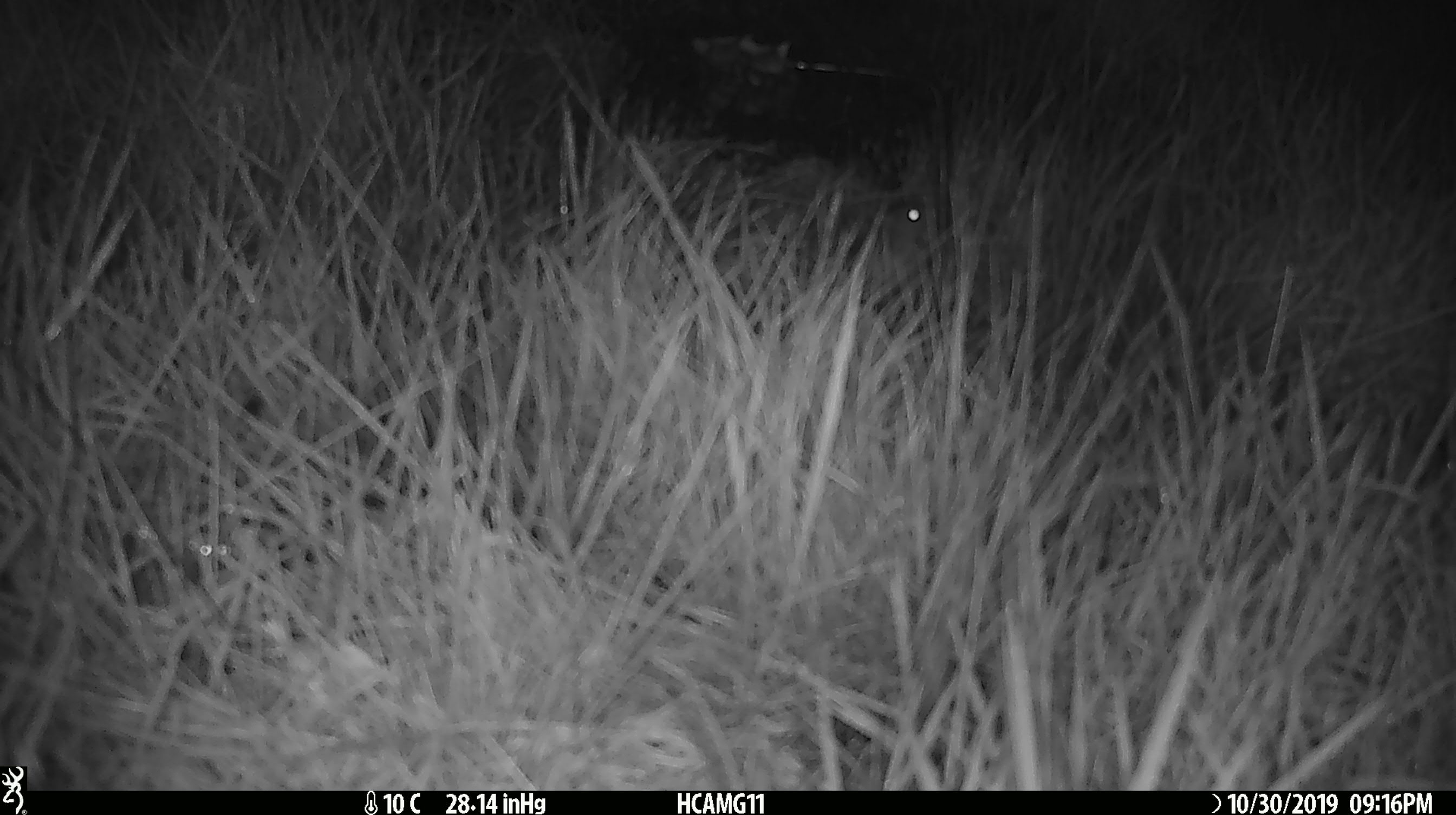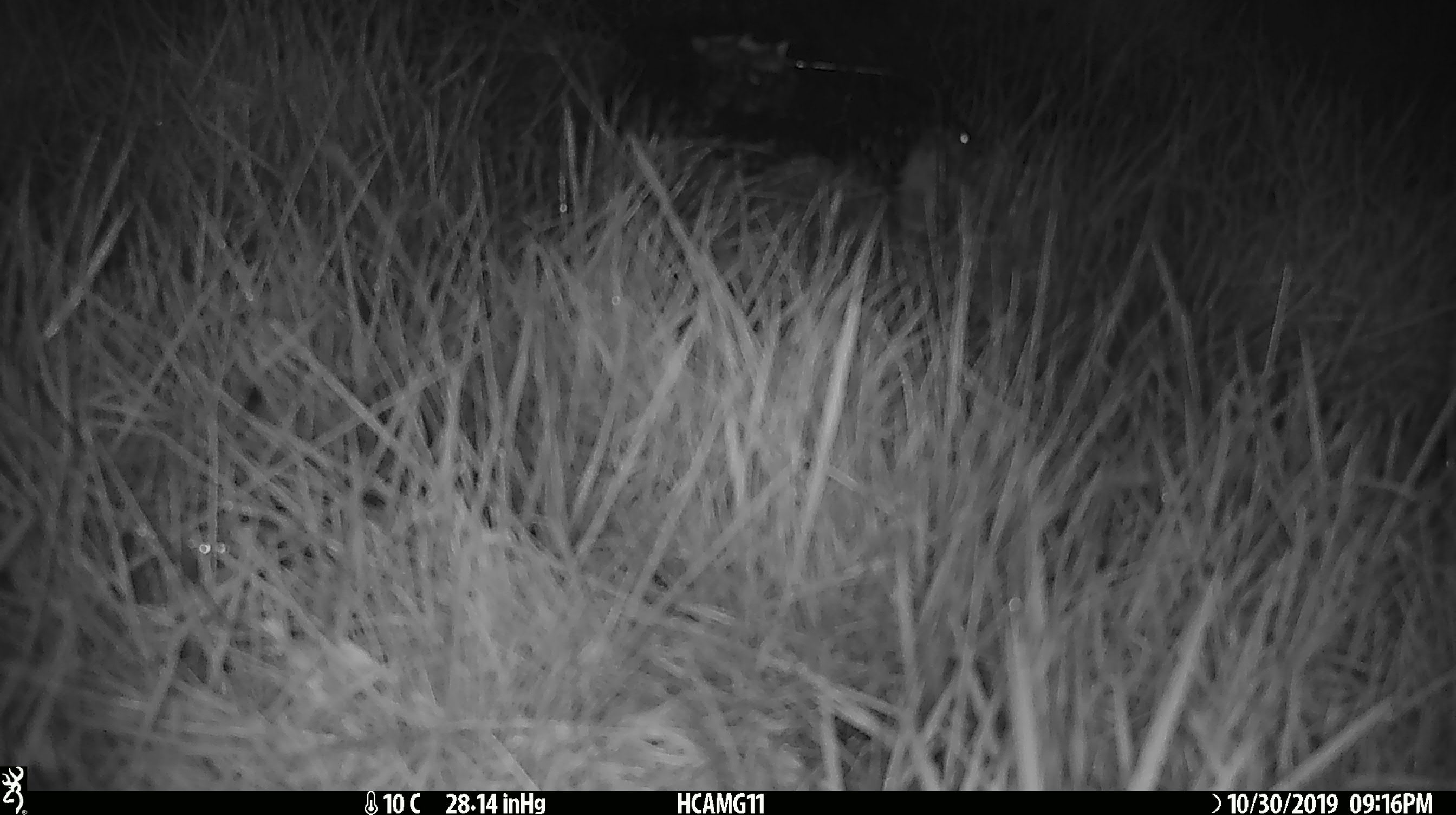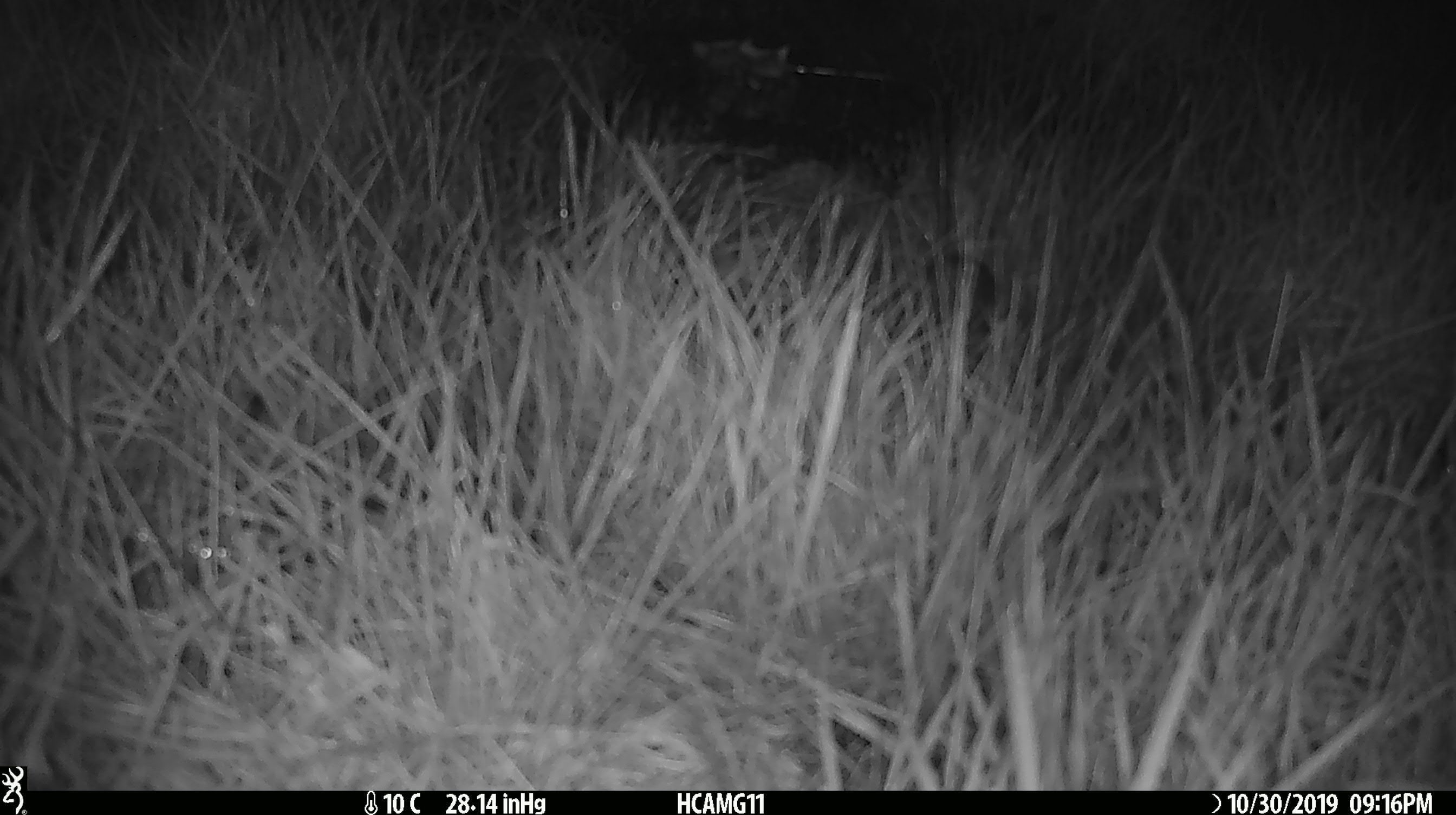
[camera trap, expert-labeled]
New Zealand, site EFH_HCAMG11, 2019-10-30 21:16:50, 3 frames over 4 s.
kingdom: Animalia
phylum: Chordata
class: Mammalia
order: Rodentia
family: Muridae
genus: Mus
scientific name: Mus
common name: mouse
Mouse (Mus).